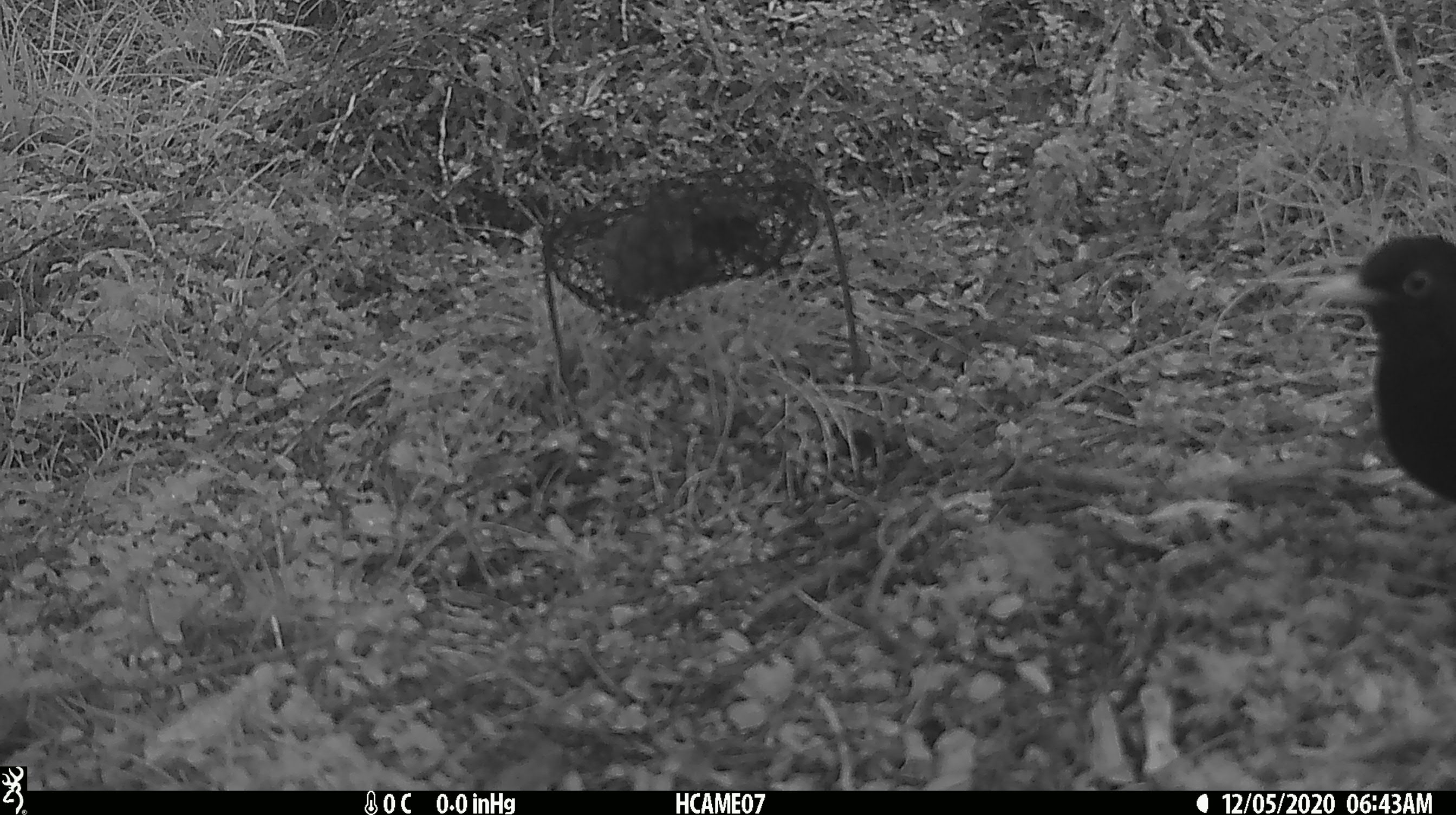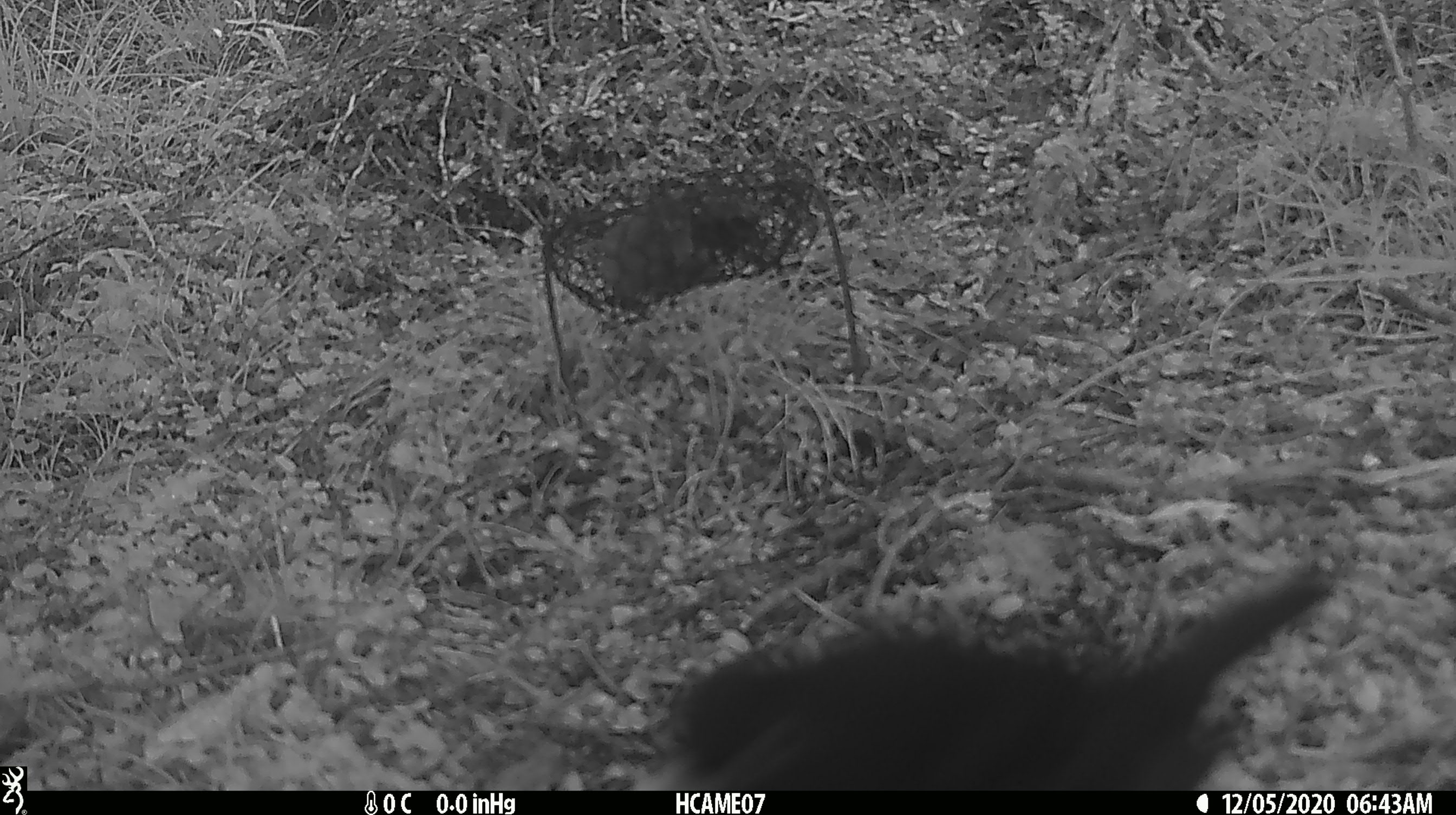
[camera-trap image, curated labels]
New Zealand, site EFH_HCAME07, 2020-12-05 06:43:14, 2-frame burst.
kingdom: Animalia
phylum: Chordata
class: Aves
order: Passeriformes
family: Turdidae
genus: Turdus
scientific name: Turdus merula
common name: eurasian blackbird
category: blackbird